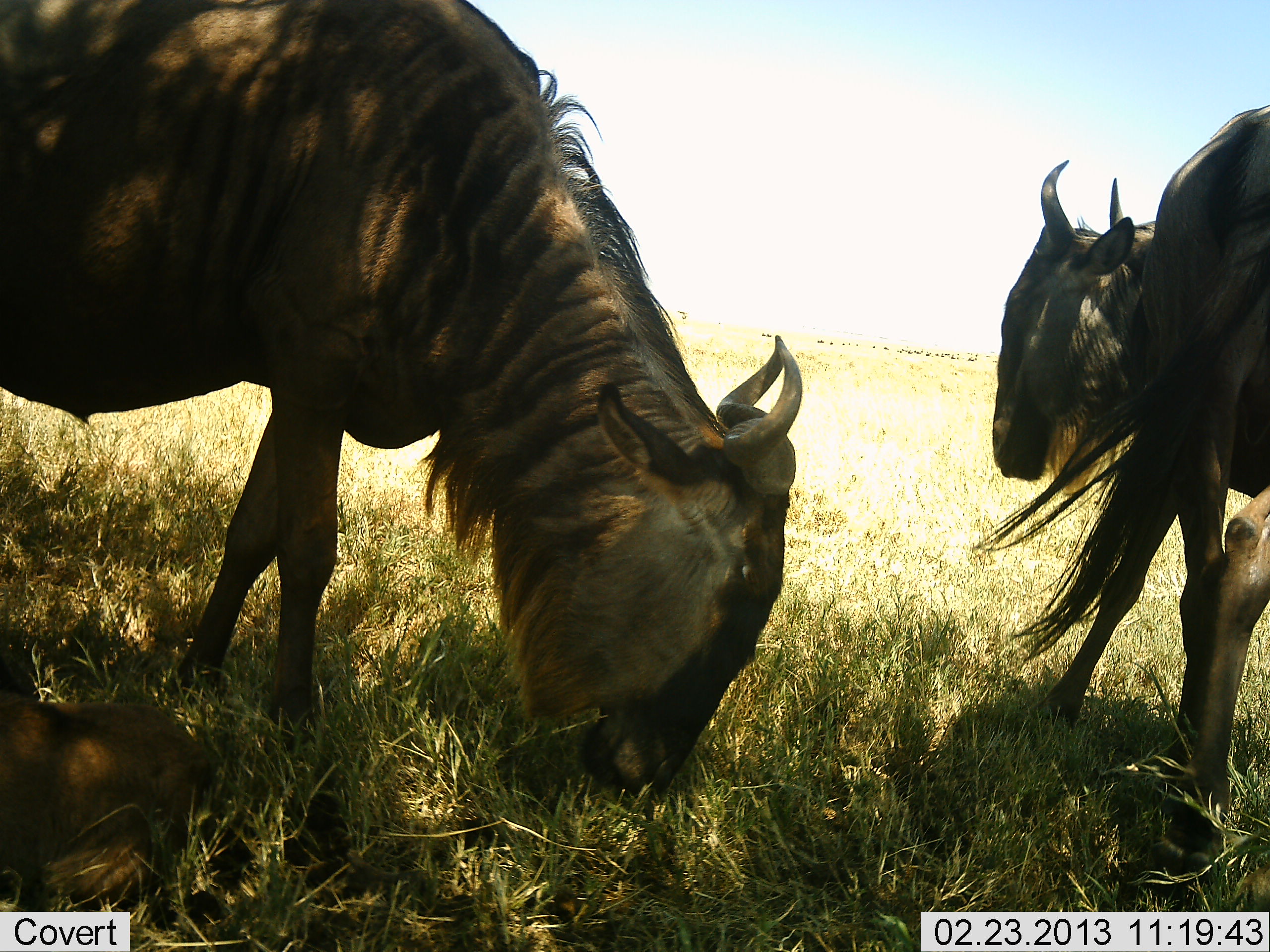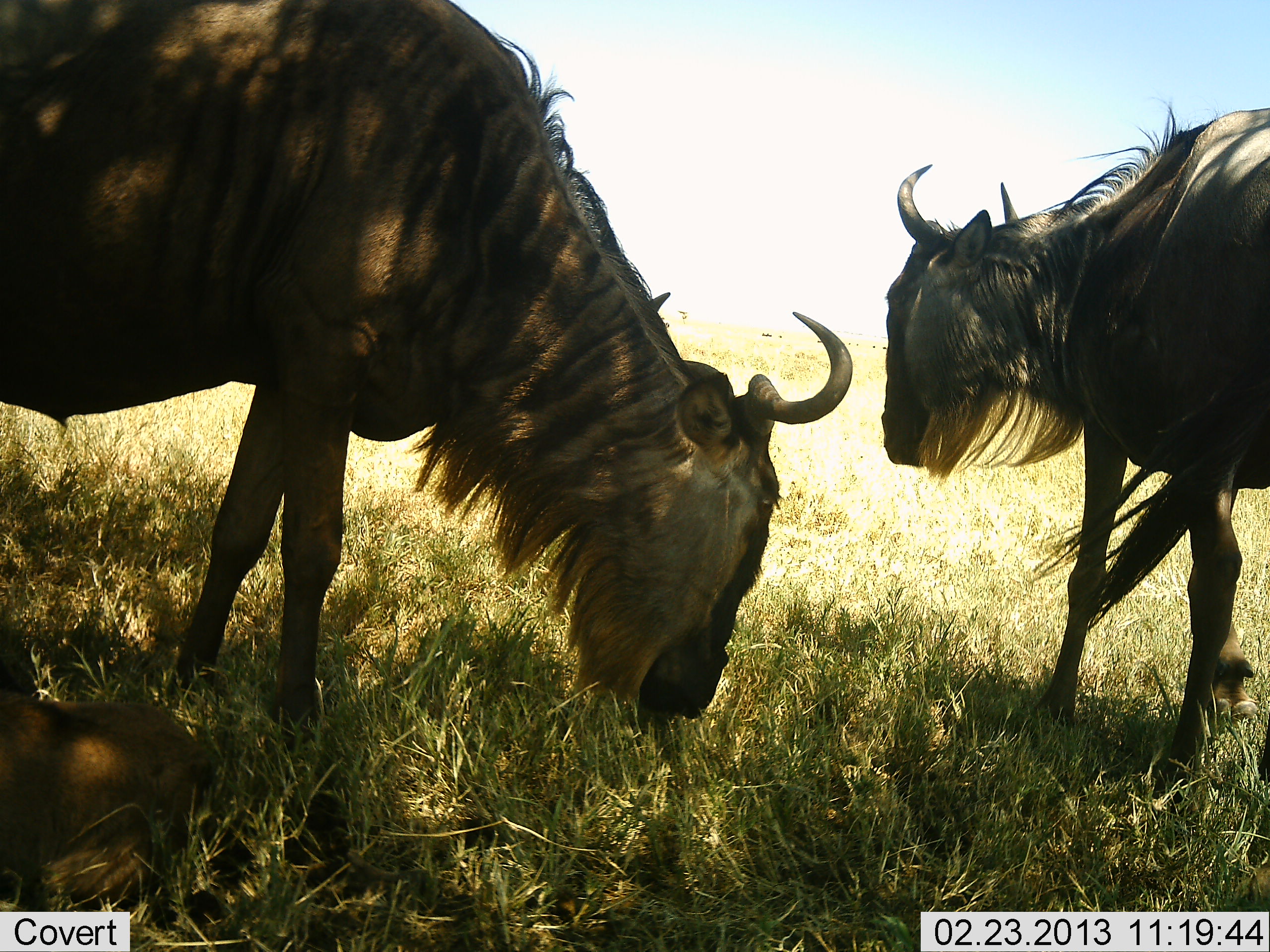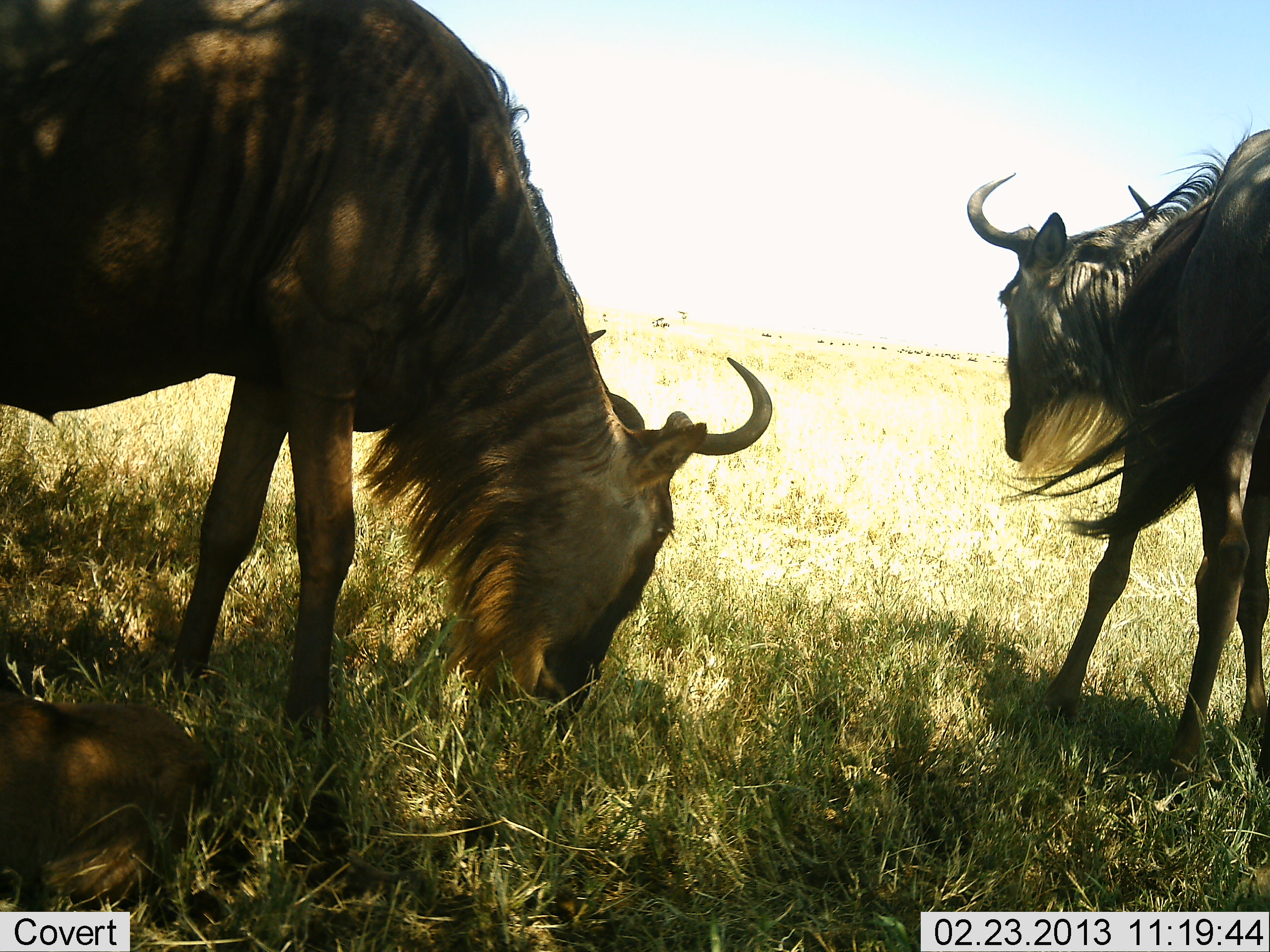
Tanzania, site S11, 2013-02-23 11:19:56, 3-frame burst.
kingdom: Animalia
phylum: Chordata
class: Mammalia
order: Artiodactyla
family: Bovidae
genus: Connochaetes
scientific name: Connochaetes taurinus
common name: blue wildebeest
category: wildebeest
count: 2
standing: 50%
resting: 30%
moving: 25%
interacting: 0%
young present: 25%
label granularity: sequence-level